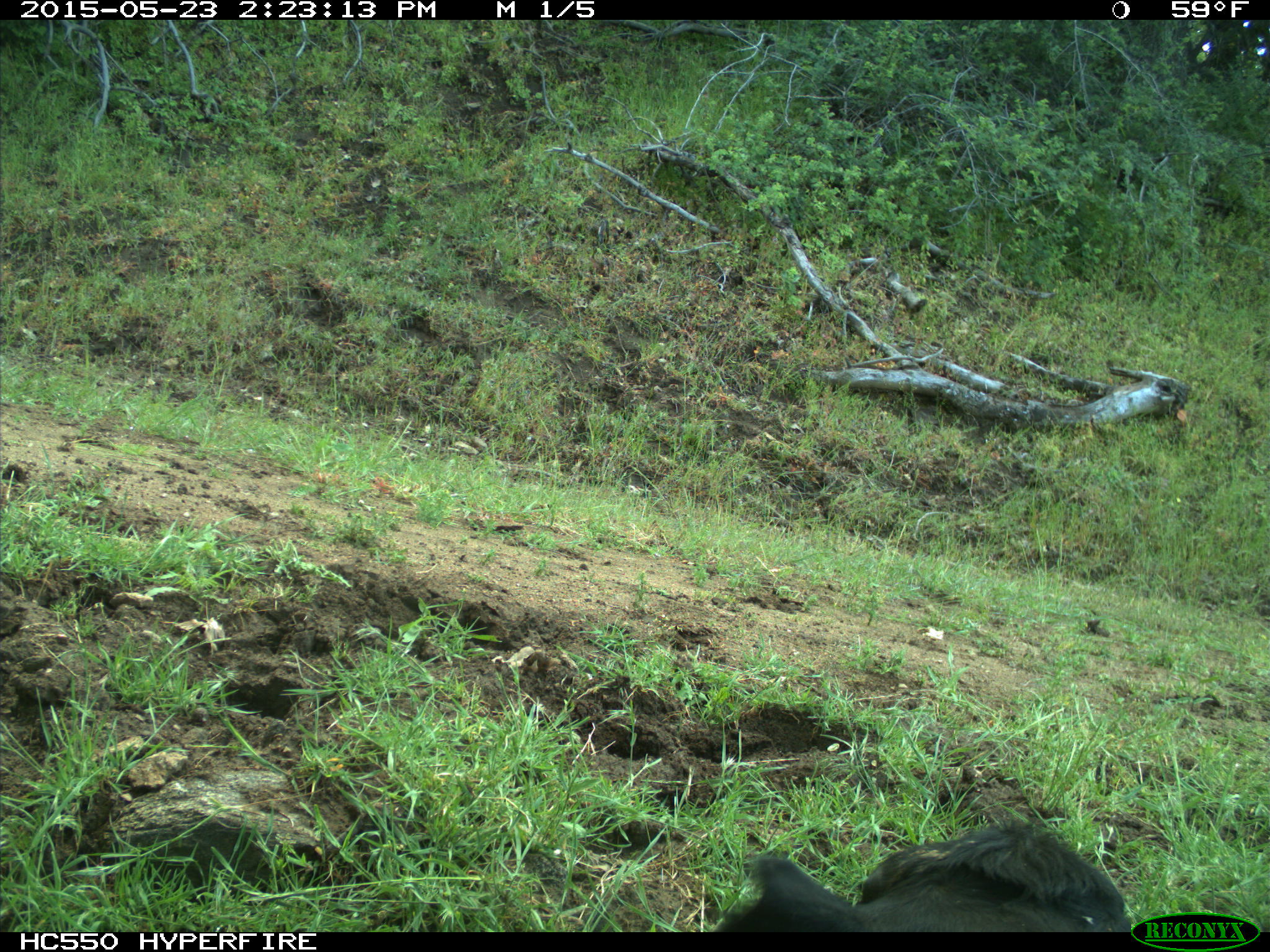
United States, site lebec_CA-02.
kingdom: Animalia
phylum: Chordata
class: Mammalia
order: Artiodactyla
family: Bovidae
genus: Bos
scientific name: Bos taurus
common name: domestic cow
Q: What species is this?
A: Bos taurus (domestic cow).